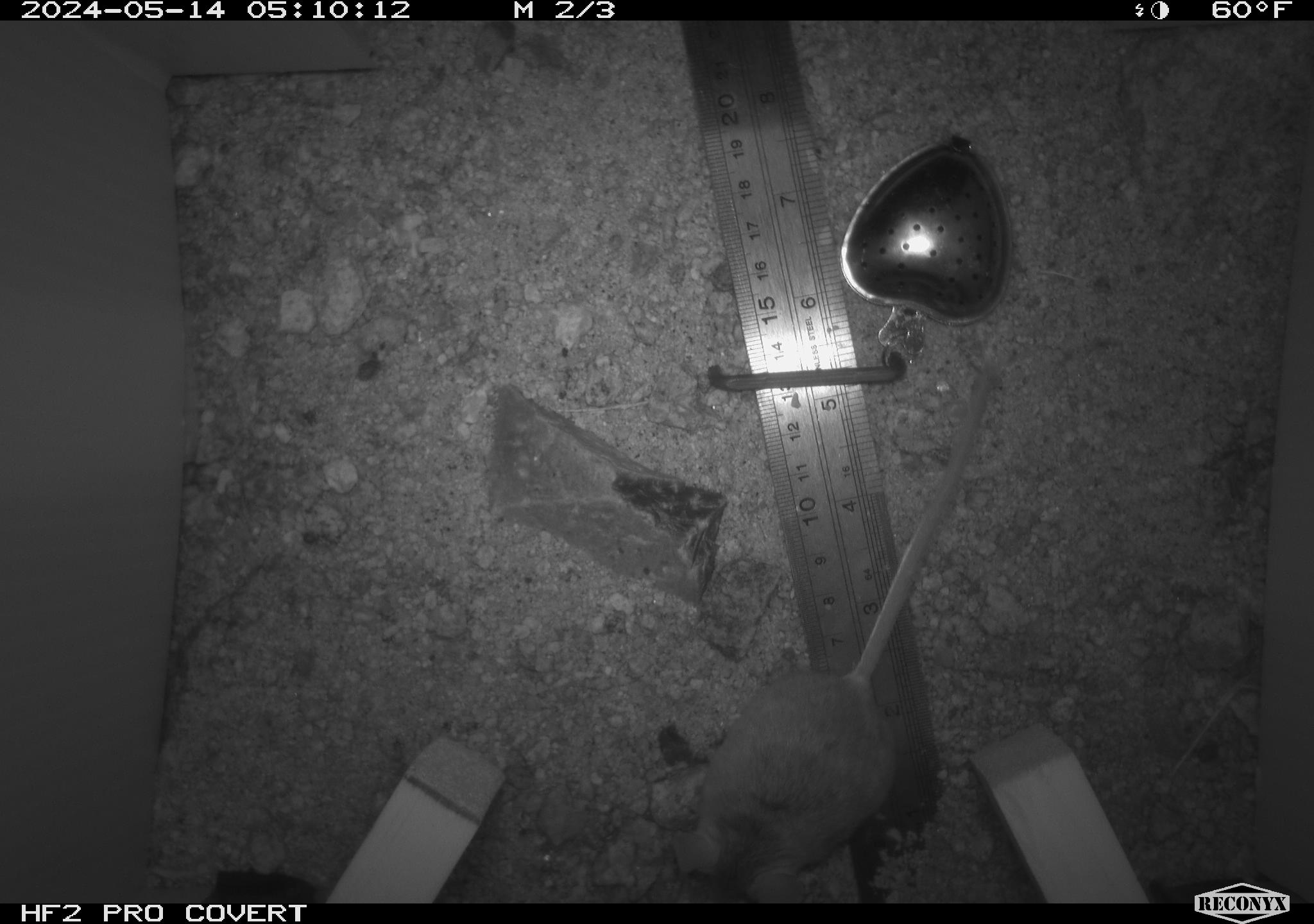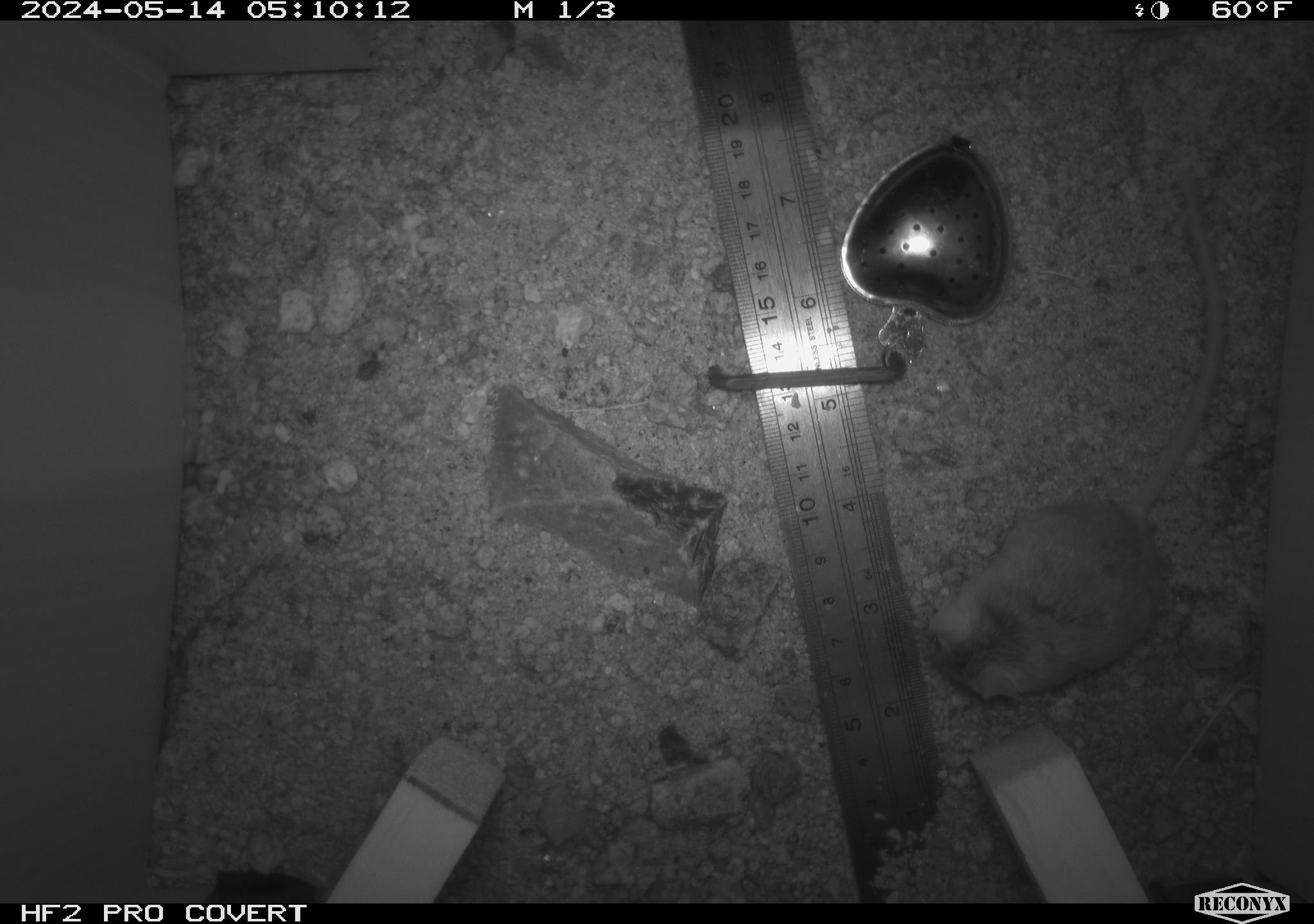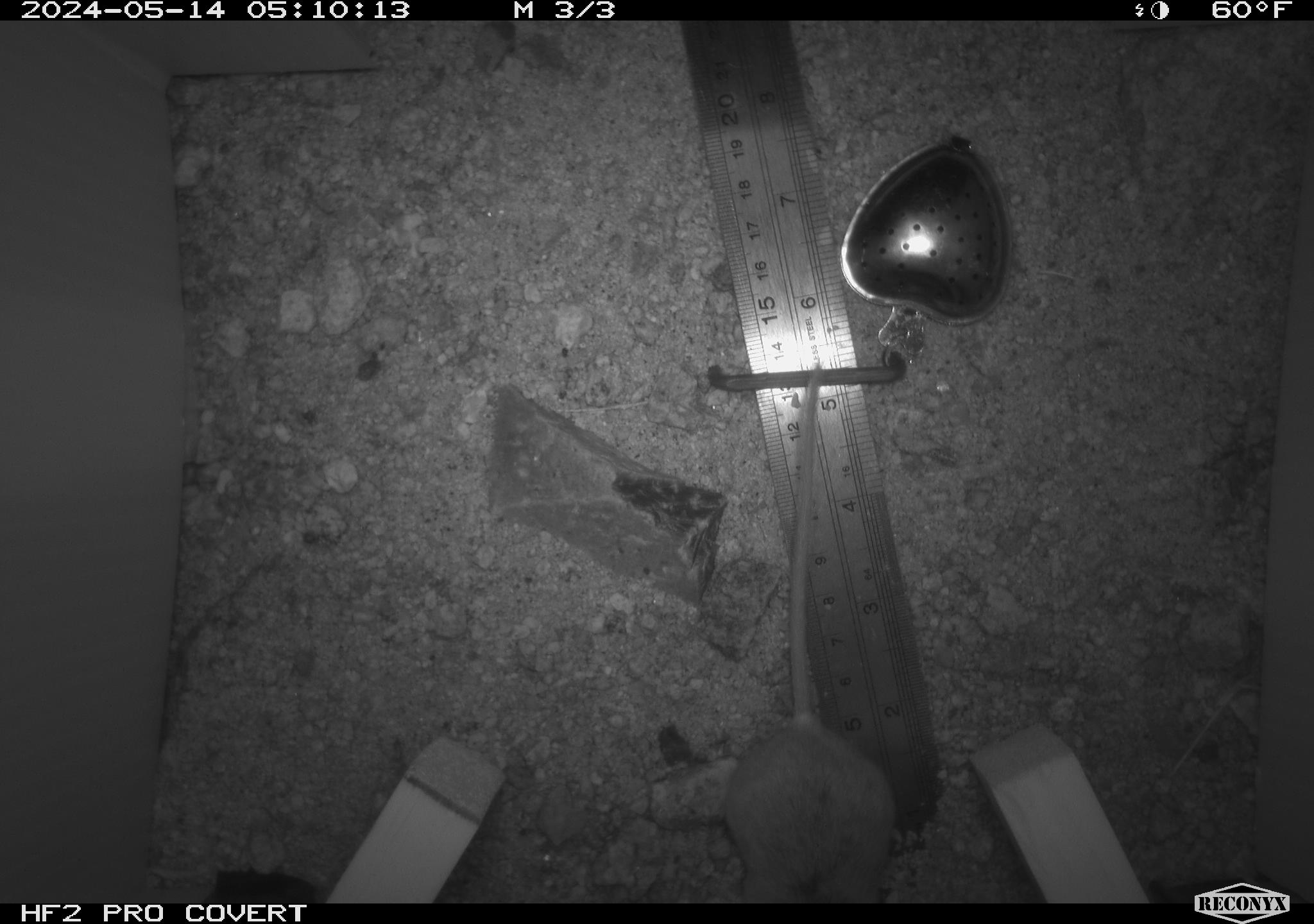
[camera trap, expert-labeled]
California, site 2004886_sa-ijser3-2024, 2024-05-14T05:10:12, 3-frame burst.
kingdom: Animalia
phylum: Chordata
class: Mammalia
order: Rodentia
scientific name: Rodentia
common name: mouse species